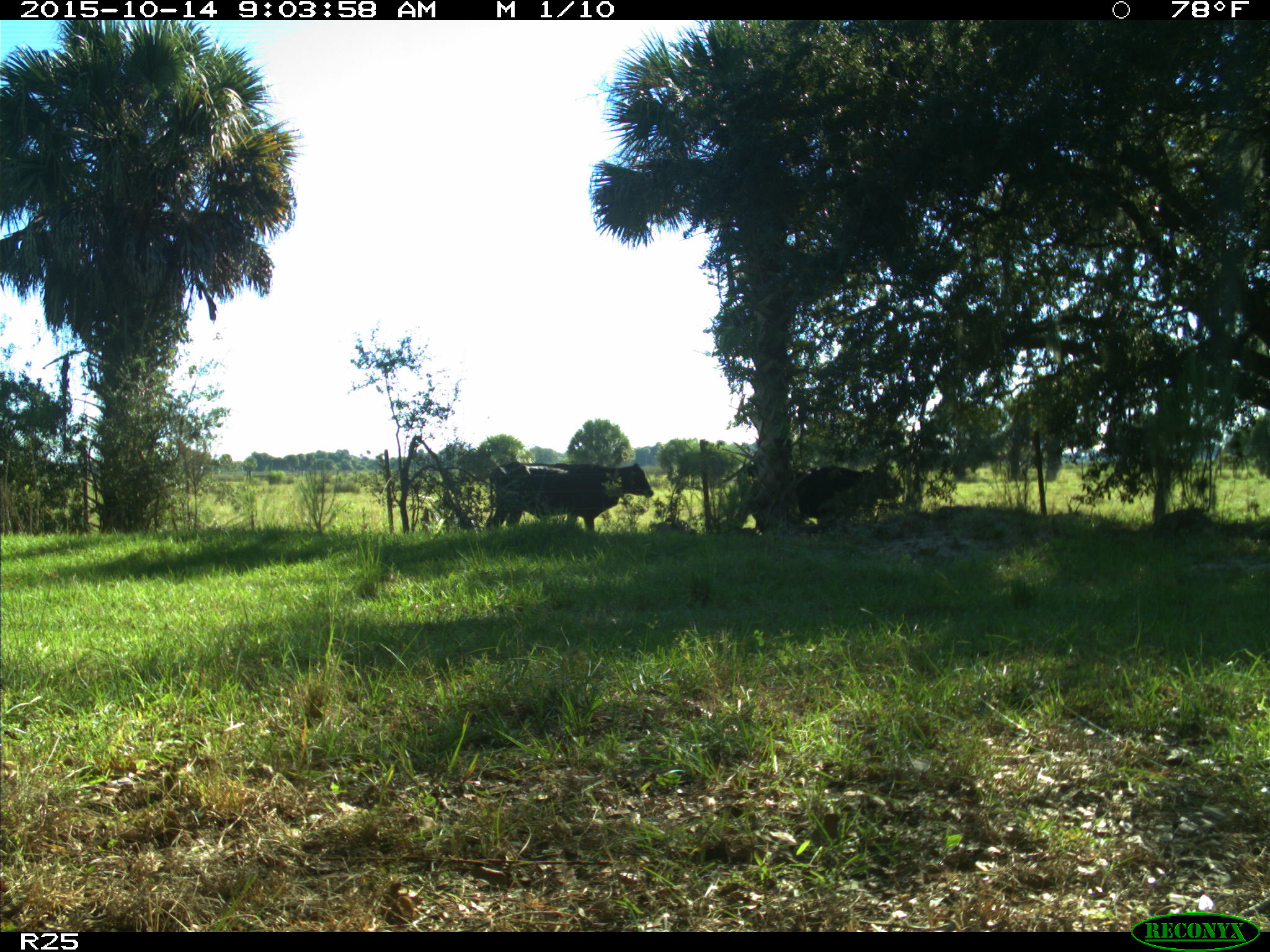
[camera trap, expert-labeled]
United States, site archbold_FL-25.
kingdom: Animalia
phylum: Chordata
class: Mammalia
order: Artiodactyla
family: Bovidae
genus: Bos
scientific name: Bos taurus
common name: domestic cow